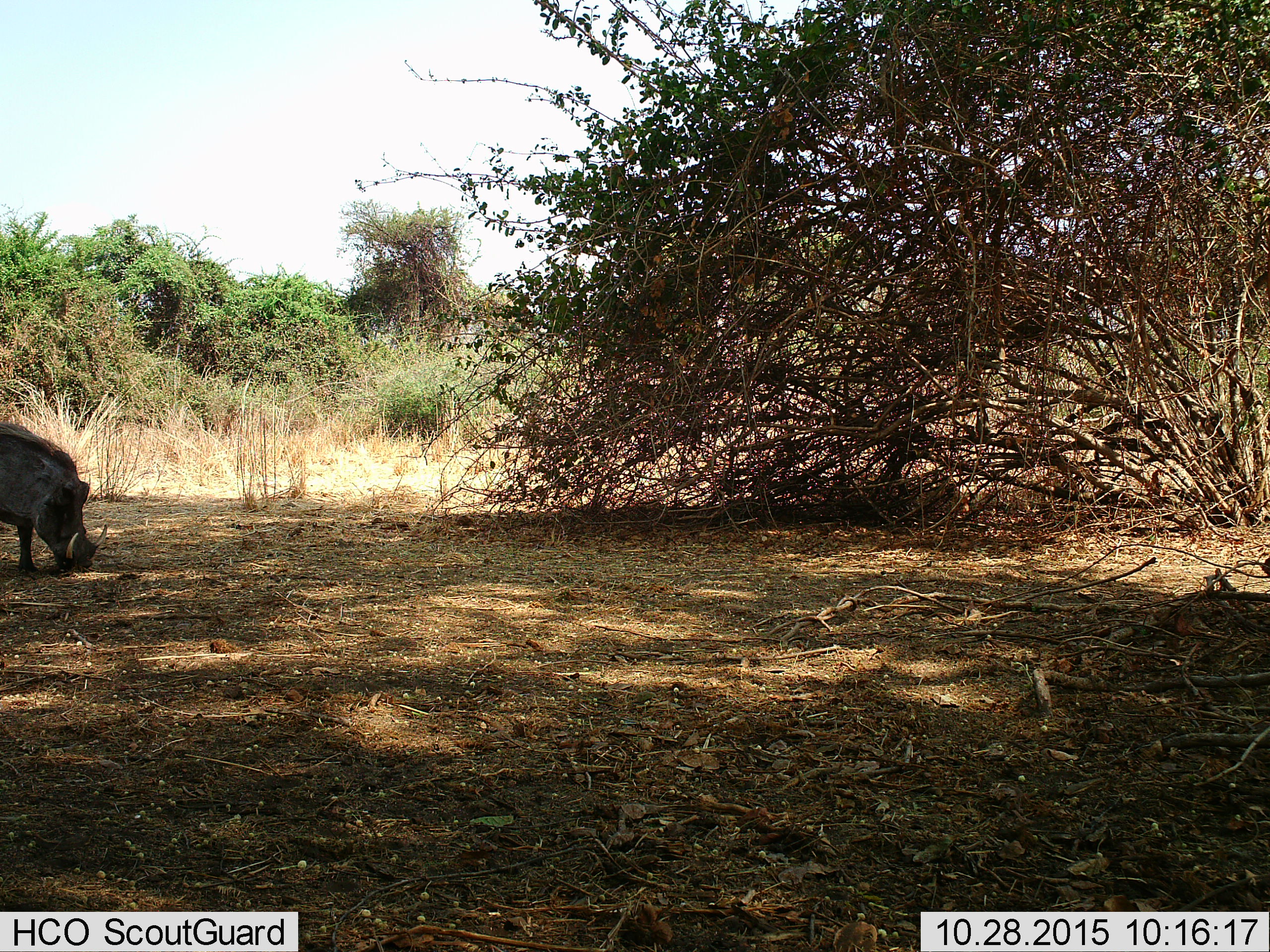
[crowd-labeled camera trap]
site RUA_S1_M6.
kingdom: Animalia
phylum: Chordata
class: Mammalia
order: Artiodactyla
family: Suidae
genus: Phacochoerus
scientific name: Phacochoerus africanus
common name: warthog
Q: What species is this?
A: Warthog (Phacochoerus africanus).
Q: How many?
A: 1.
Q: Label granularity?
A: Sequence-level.